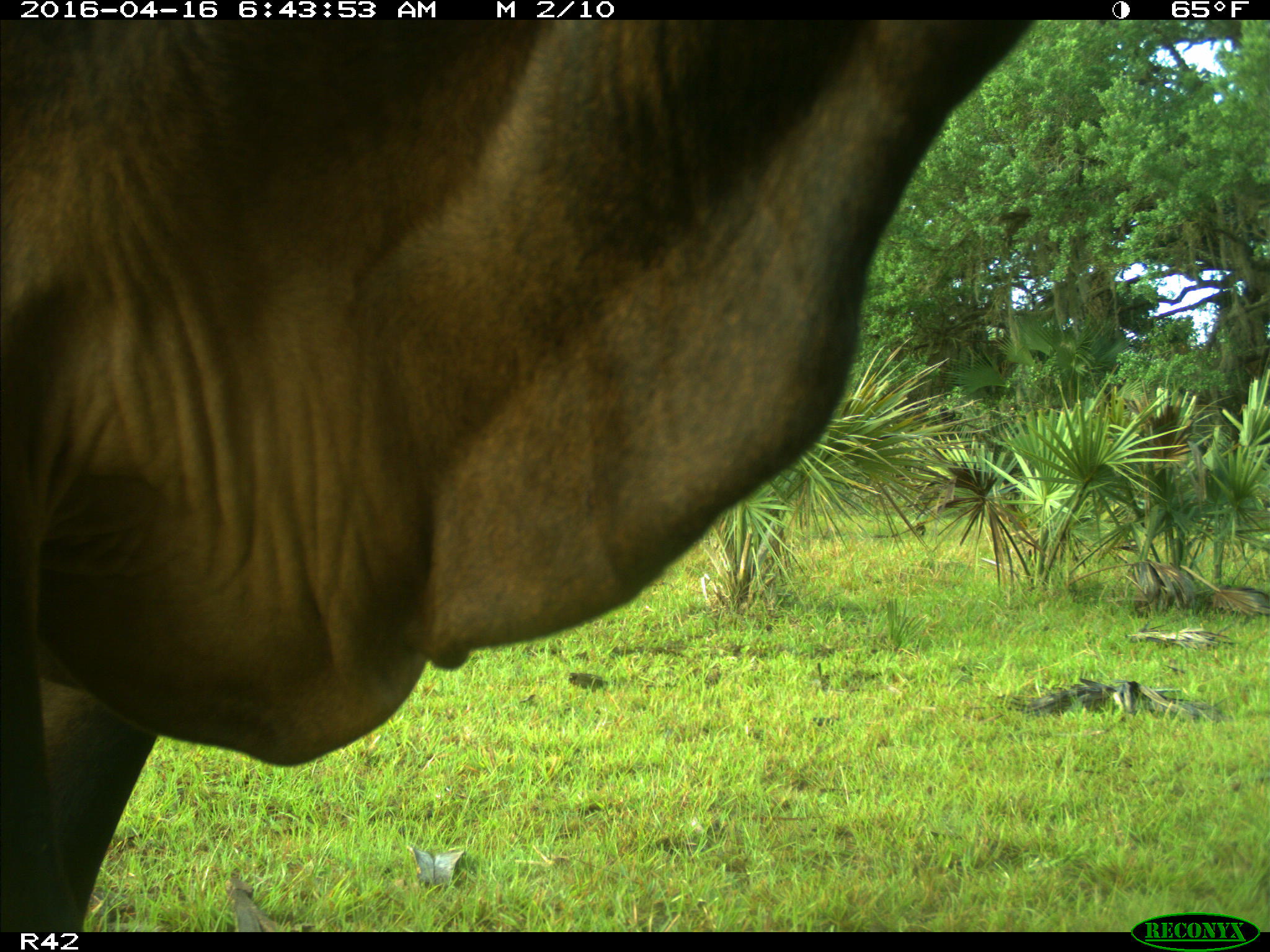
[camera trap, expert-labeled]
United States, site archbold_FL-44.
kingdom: Animalia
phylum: Chordata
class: Mammalia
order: Artiodactyla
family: Bovidae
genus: Bos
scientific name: Bos taurus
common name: domestic cow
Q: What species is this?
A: Bos taurus (domestic cow).